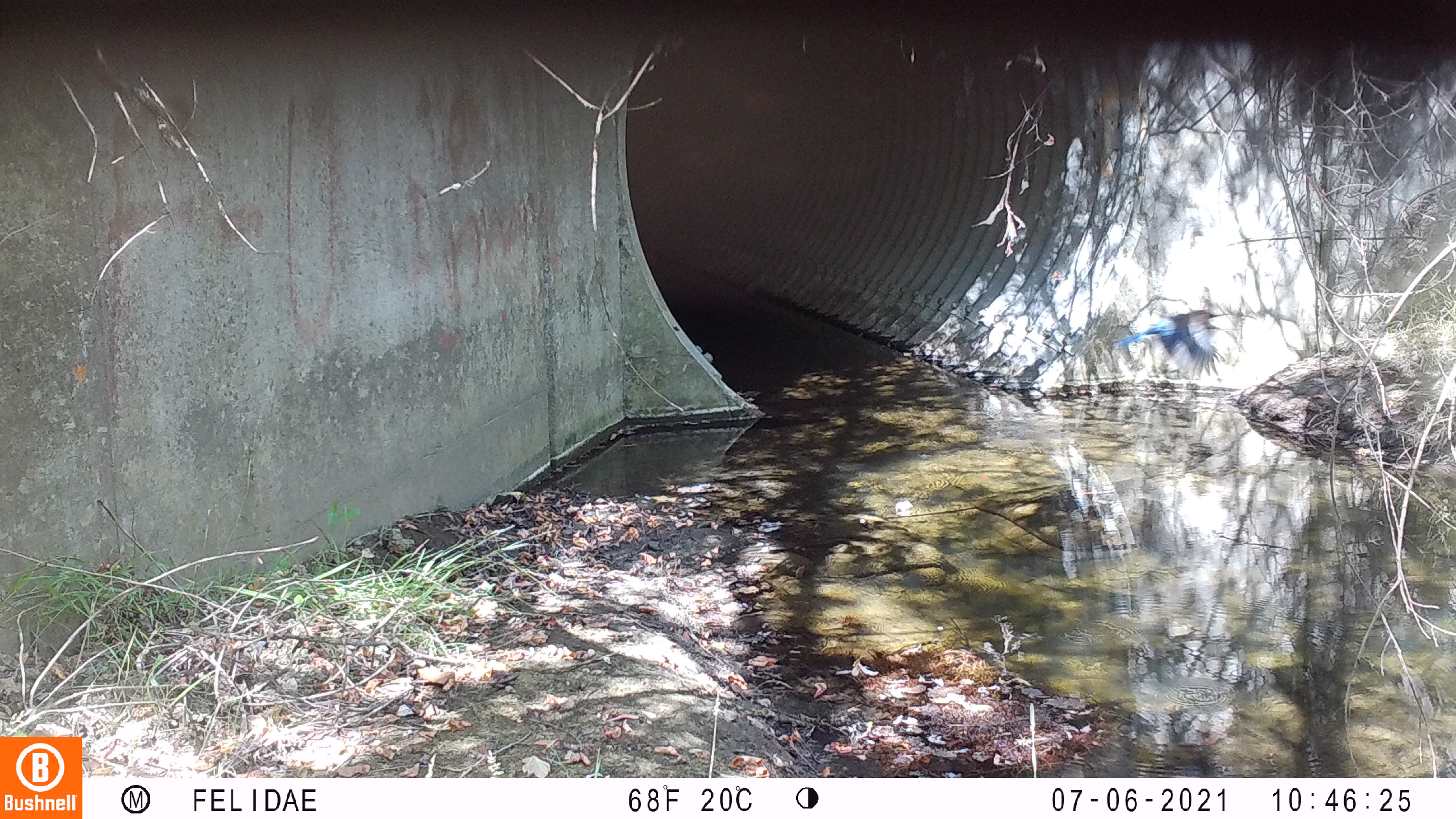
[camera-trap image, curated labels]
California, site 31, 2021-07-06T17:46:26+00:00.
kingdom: Animalia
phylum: Chordata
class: Aves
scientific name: Aves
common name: bird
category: unknown bird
Unknown bird (bird) (Aves).